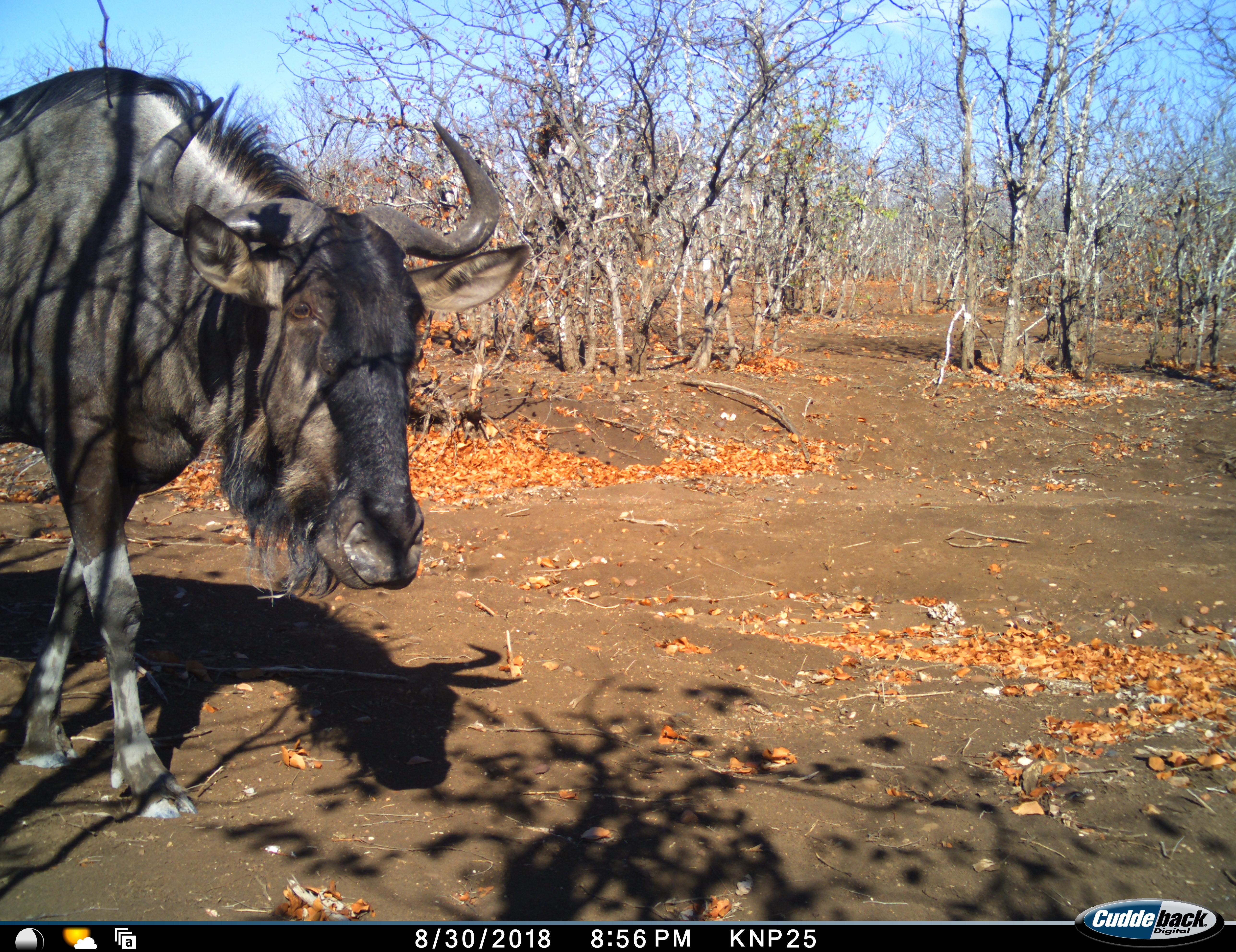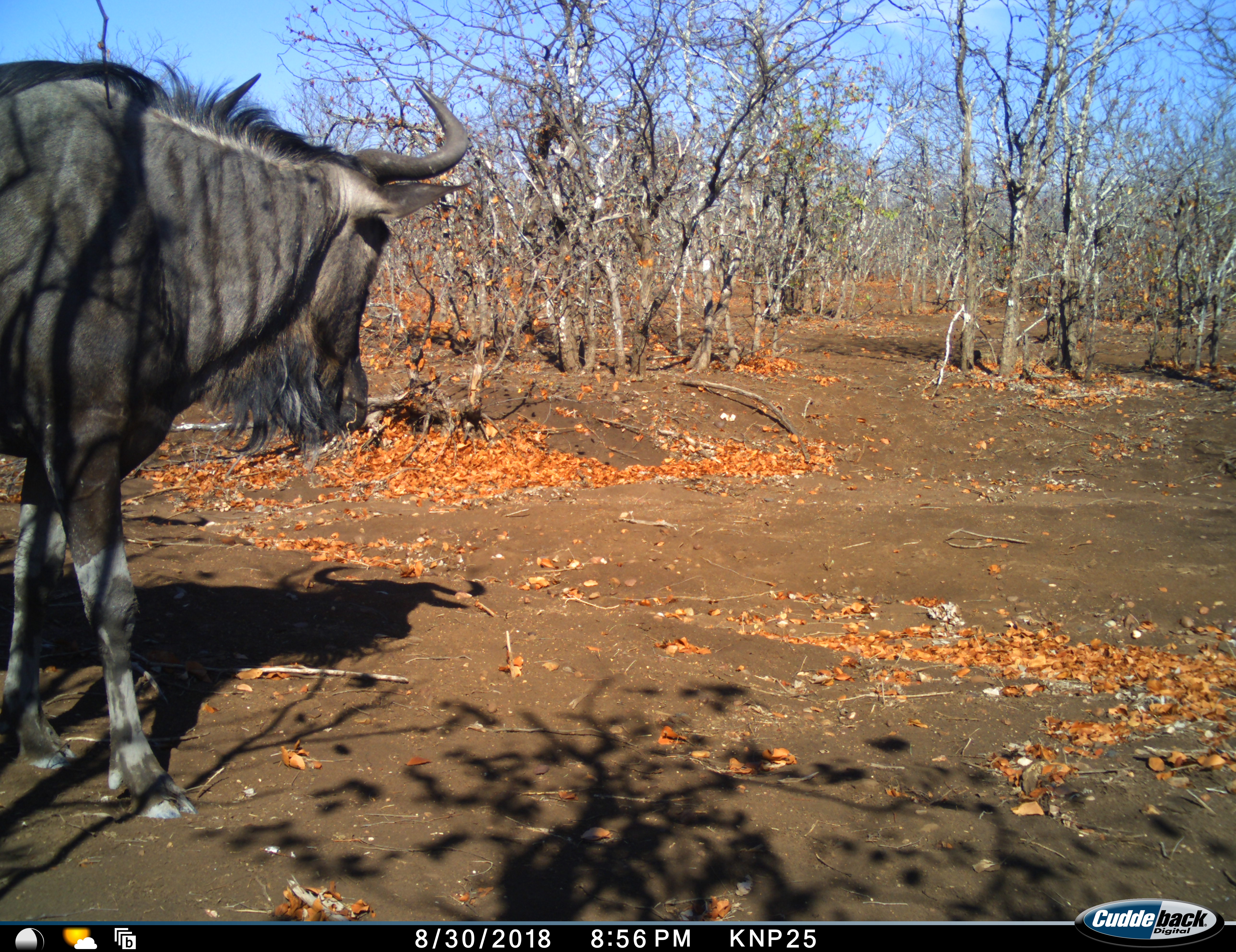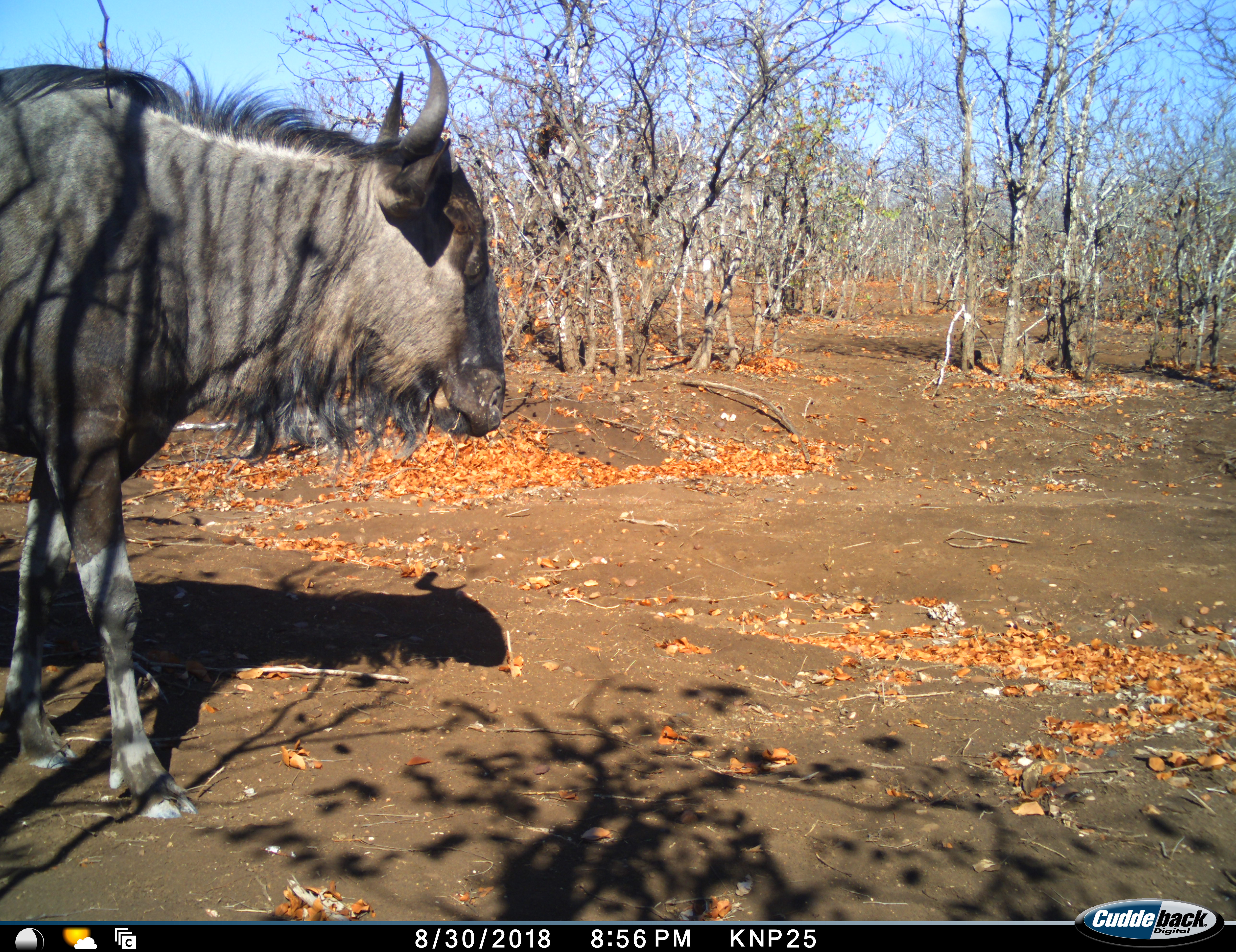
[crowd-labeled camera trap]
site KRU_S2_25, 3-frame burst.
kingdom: Animalia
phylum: Chordata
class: Mammalia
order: Artiodactyla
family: Bovidae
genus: Connochaetes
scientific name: Connochaetes taurinus taurinus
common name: blue wildebeest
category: wildebeestblue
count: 1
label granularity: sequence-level